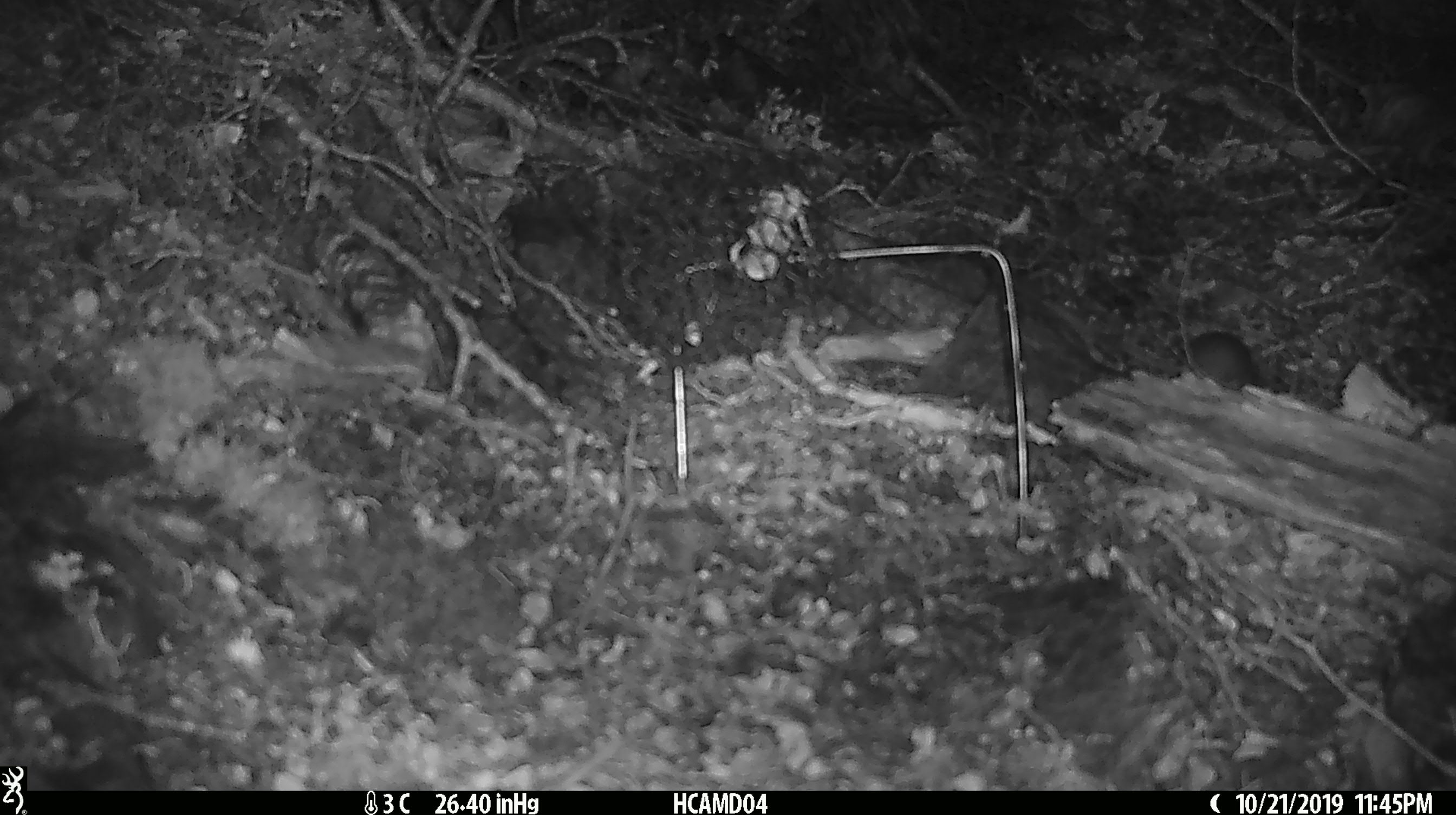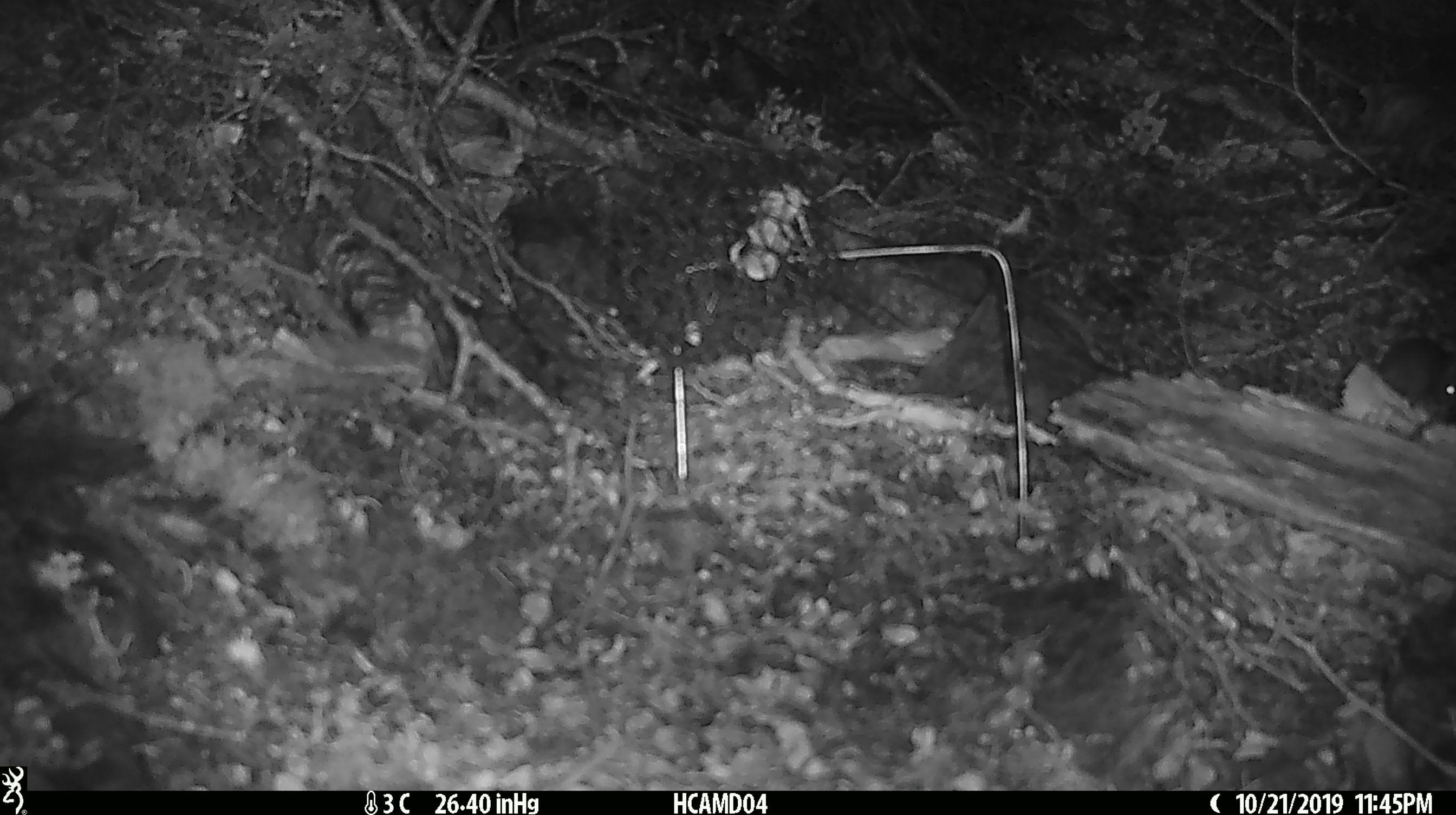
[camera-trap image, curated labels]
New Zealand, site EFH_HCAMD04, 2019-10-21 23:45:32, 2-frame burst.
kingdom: Animalia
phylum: Chordata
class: Mammalia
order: Rodentia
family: Muridae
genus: Mus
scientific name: Mus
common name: mouse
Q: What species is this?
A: Mouse (Mus).